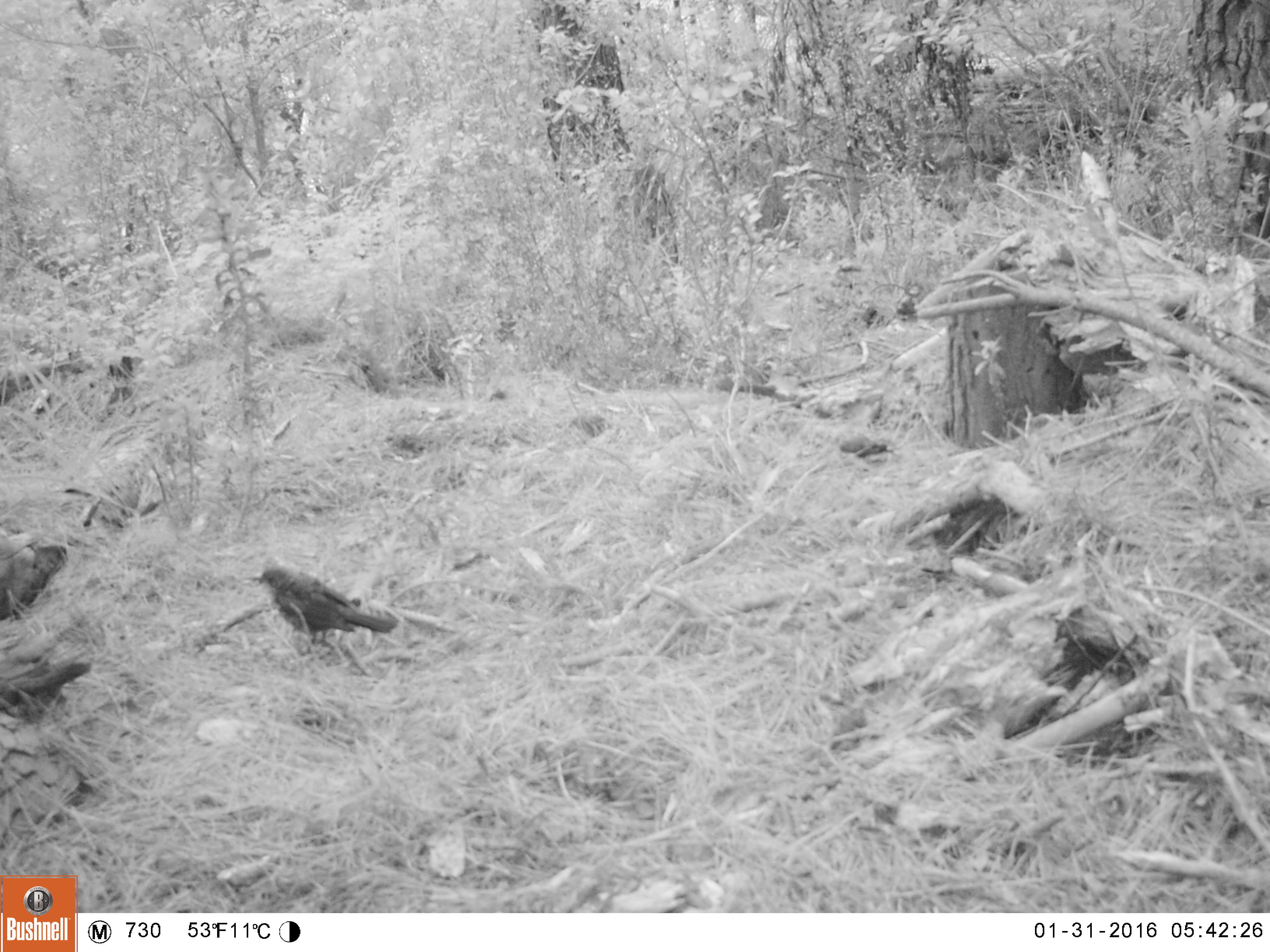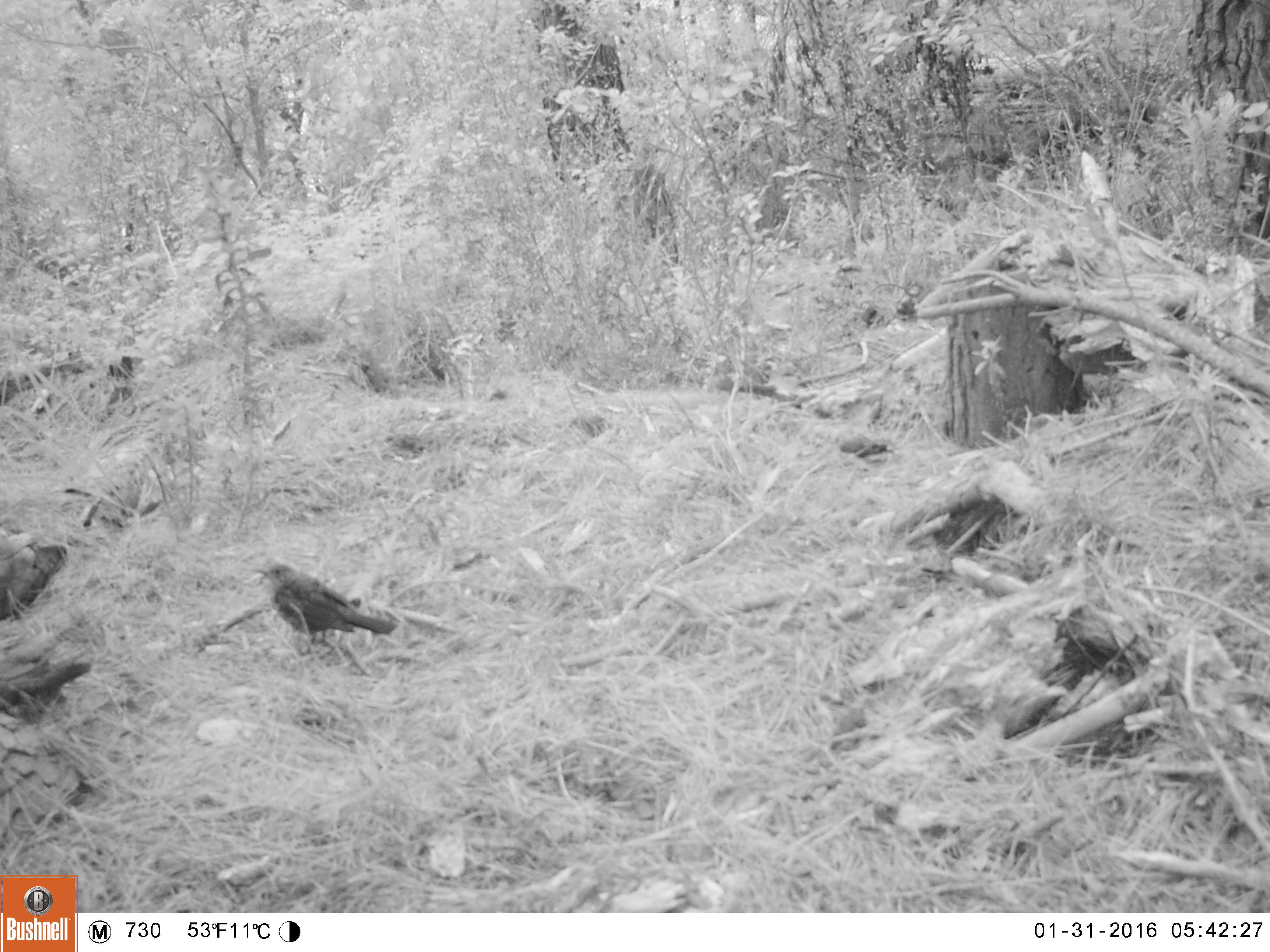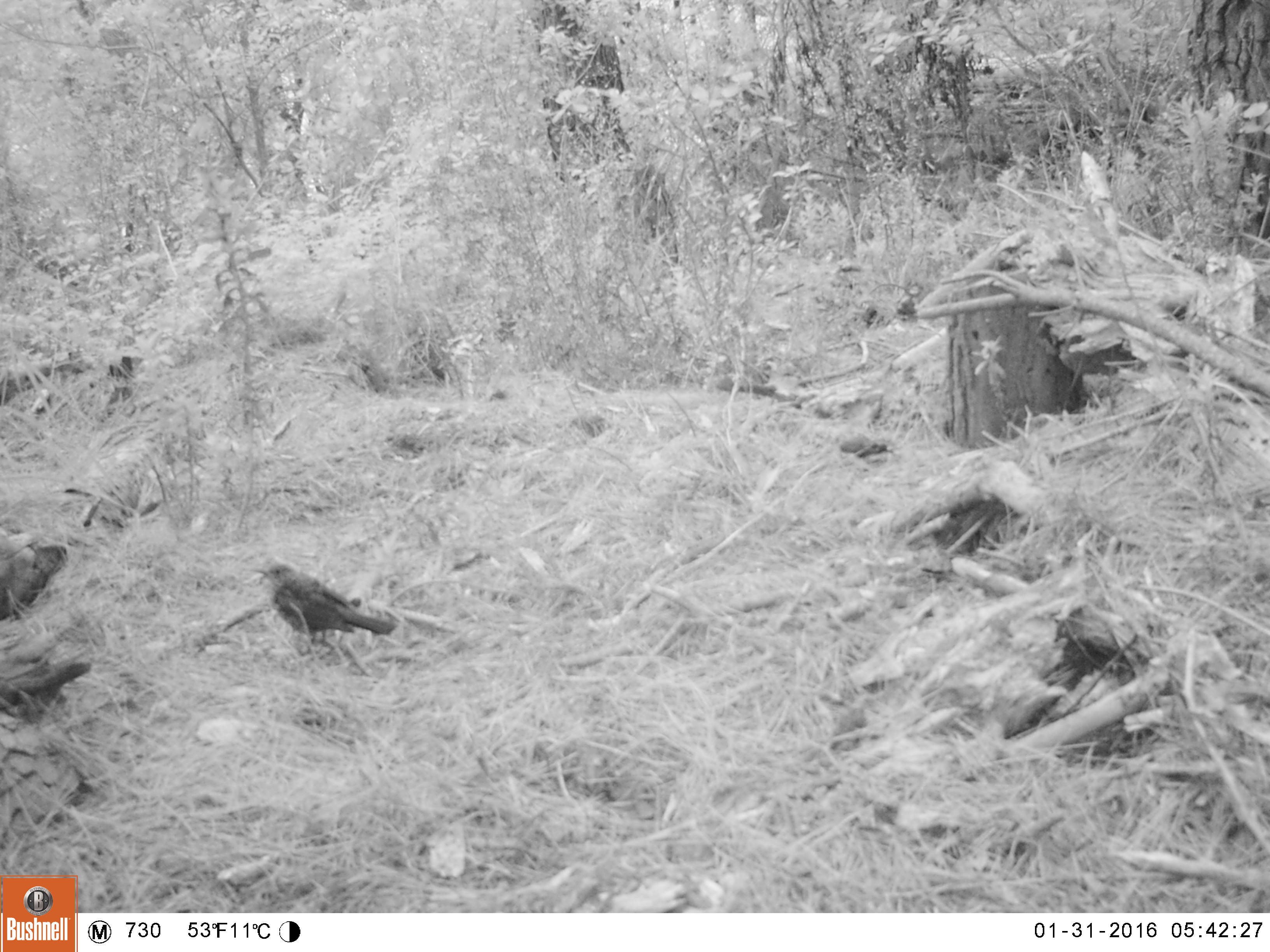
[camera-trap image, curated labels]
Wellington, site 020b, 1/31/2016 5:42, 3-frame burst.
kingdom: Animalia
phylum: Chordata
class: Aves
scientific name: Aves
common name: bird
Bird (Aves).